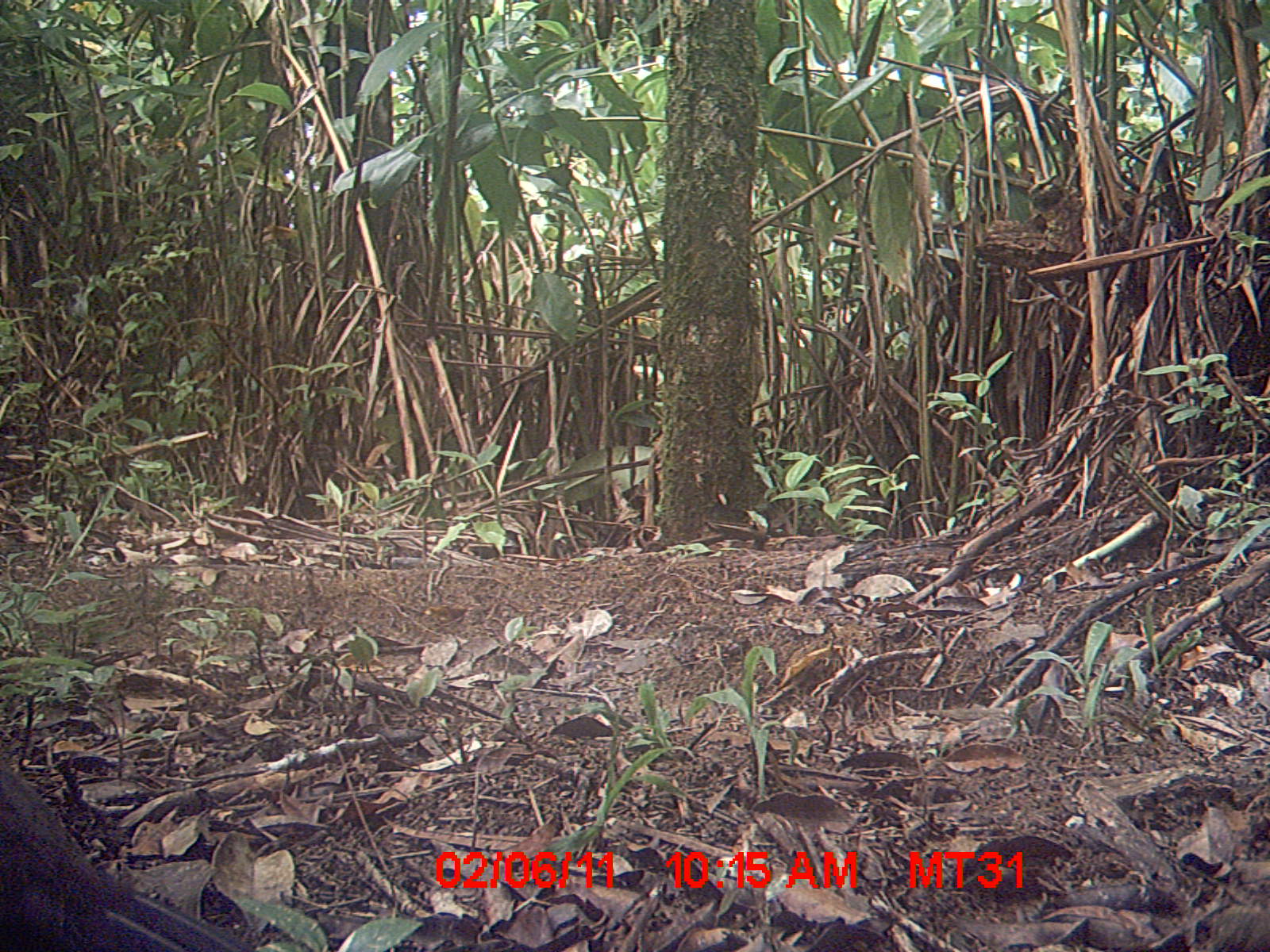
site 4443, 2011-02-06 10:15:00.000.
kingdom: Animalia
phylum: Chordata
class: Aves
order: Cuculiformes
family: Cuculidae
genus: Coua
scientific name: Coua serriana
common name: red-breasted coua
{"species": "Coua serriana (red-breasted coua)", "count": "1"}